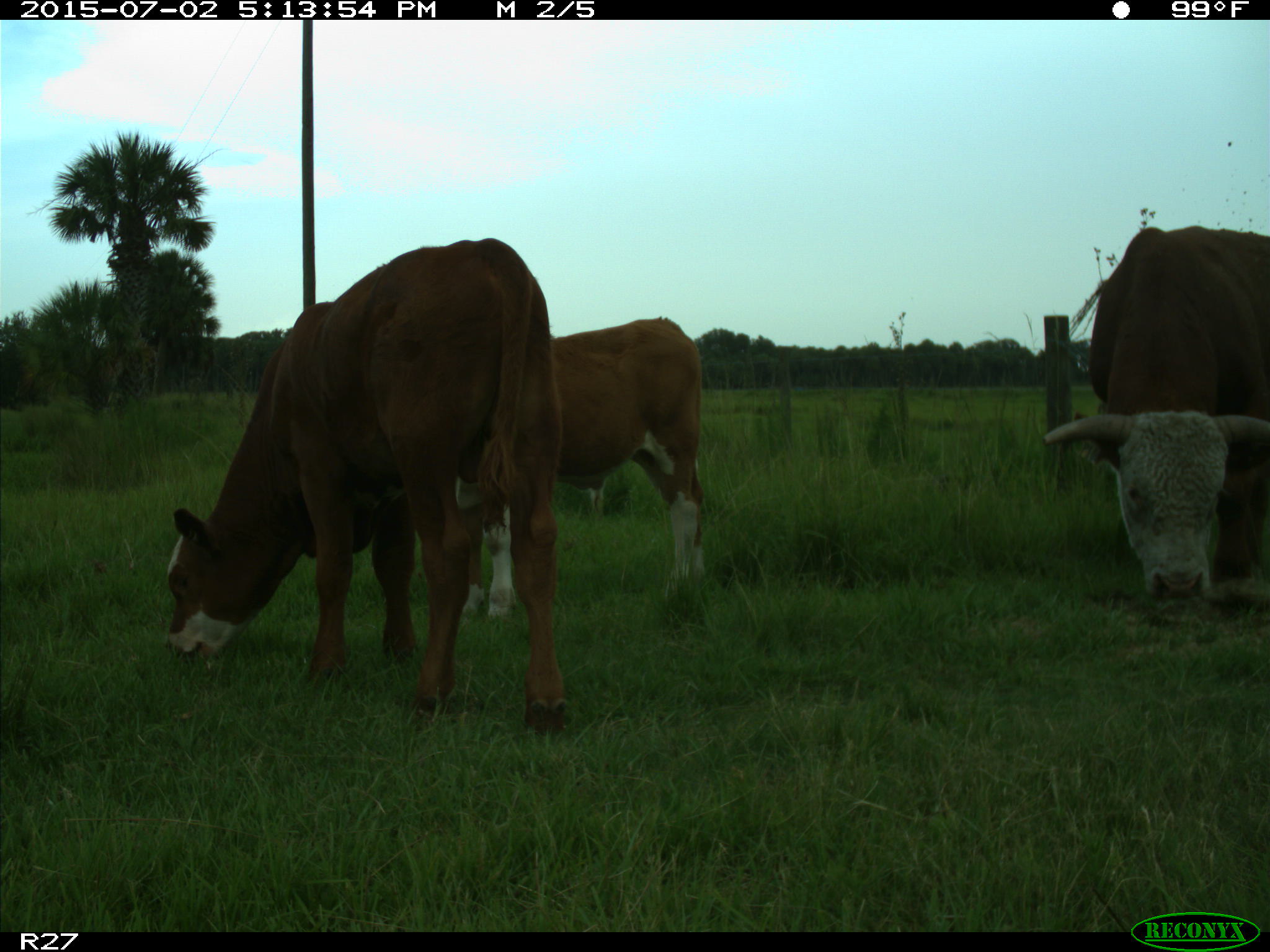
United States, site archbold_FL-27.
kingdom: Animalia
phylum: Chordata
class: Mammalia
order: Artiodactyla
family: Bovidae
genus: Bos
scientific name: Bos taurus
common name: domestic cow